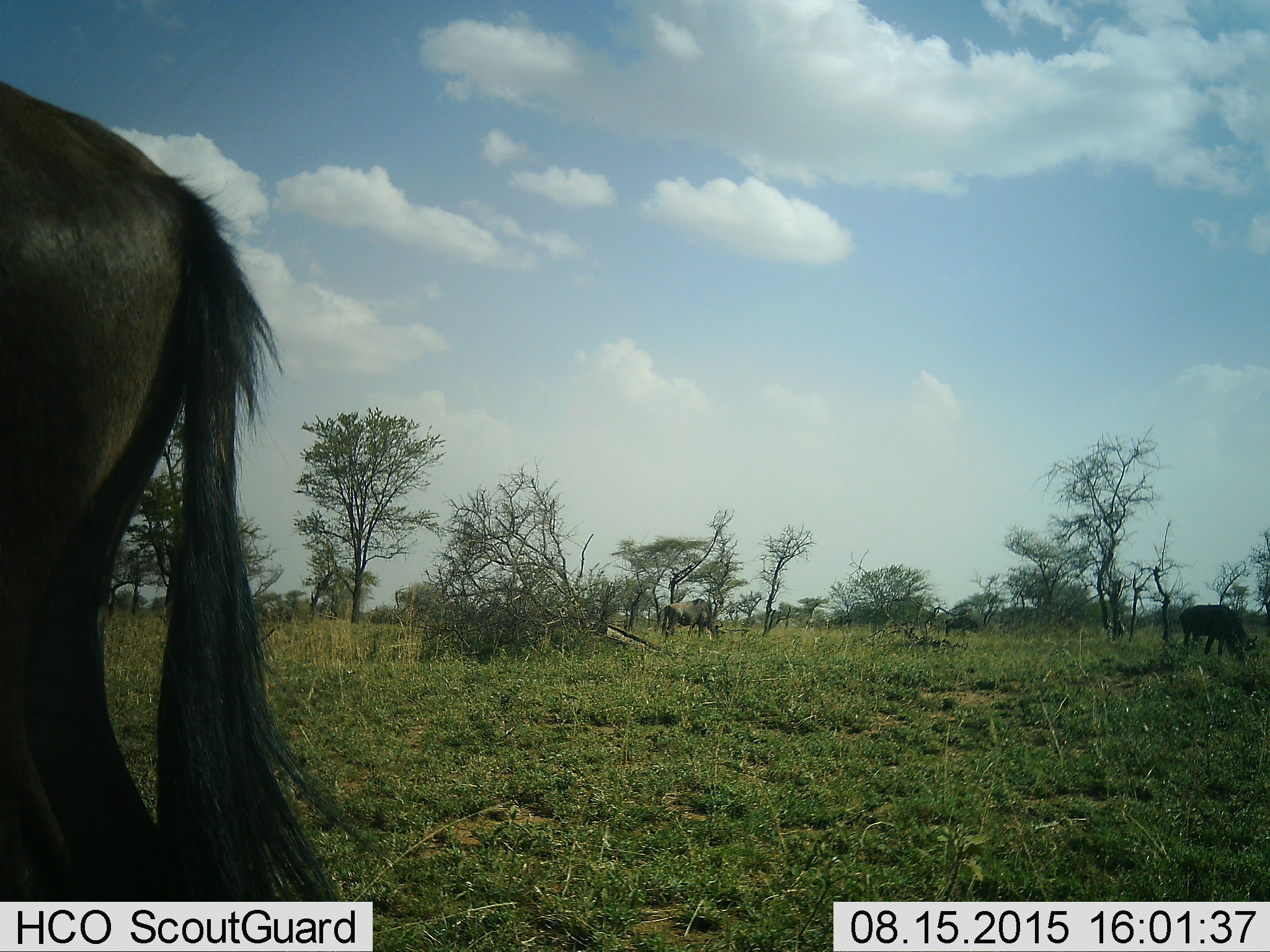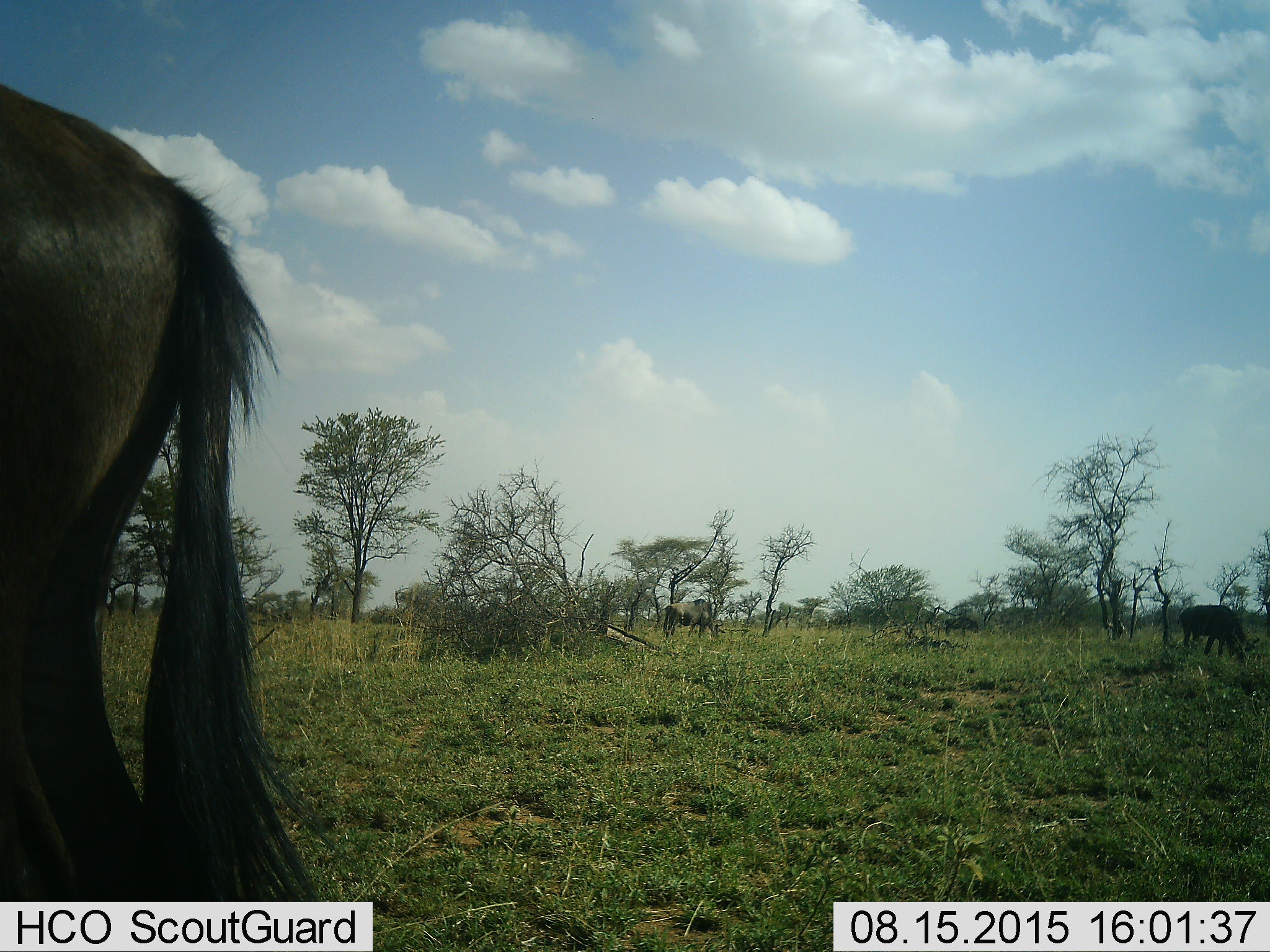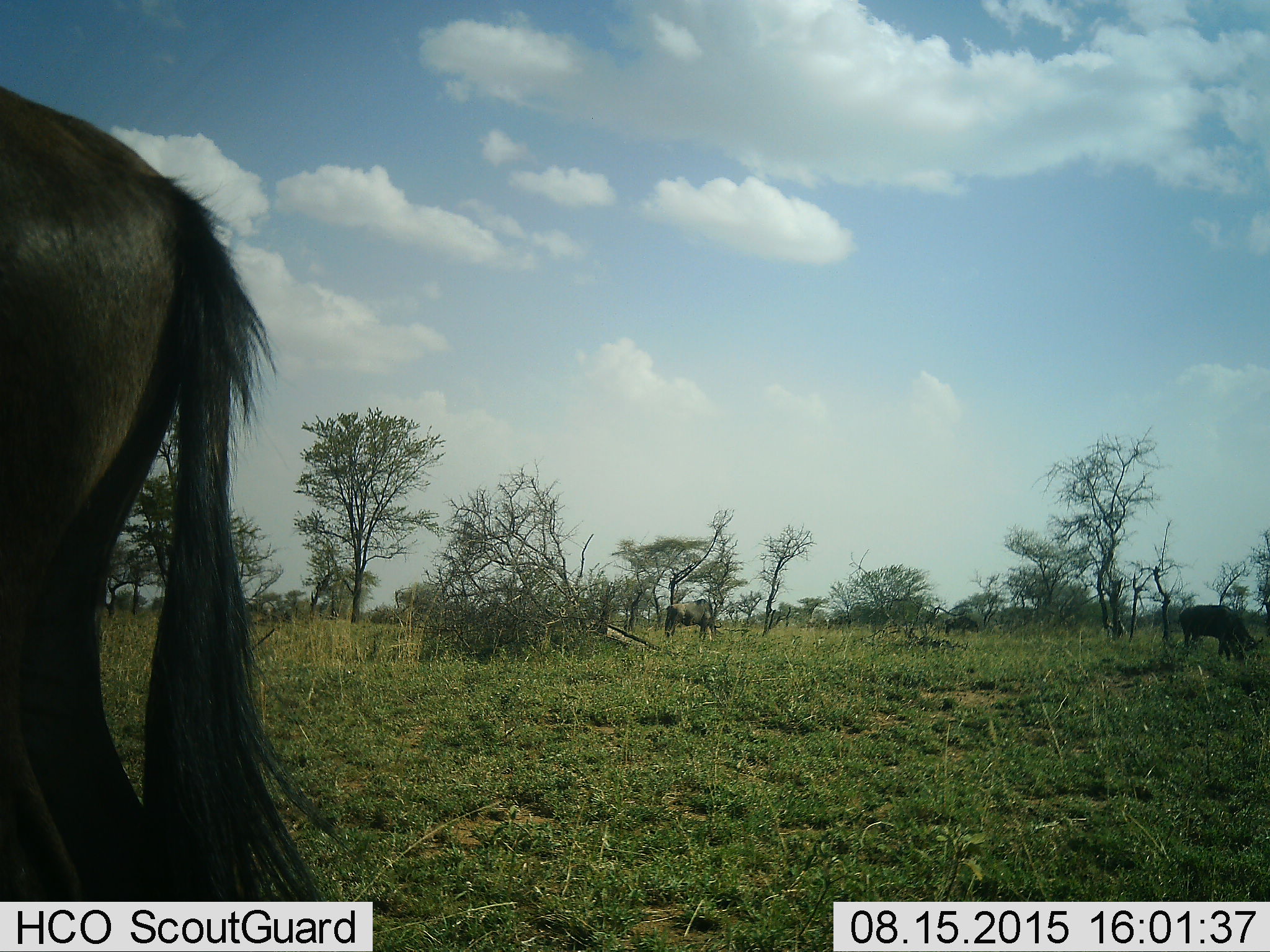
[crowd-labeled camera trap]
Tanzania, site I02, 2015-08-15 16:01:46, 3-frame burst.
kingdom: Animalia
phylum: Chordata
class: Mammalia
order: Artiodactyla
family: Bovidae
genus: Connochaetes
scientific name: Connochaetes taurinus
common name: blue wildebeest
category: wildebeest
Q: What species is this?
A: Wildebeest (blue wildebeest) (Connochaetes taurinus).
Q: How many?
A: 4.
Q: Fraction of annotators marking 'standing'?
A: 33%.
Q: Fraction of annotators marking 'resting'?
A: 0%.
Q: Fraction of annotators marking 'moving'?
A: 17%.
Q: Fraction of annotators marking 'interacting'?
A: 0%.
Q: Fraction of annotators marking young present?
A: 0%.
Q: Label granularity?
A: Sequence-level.